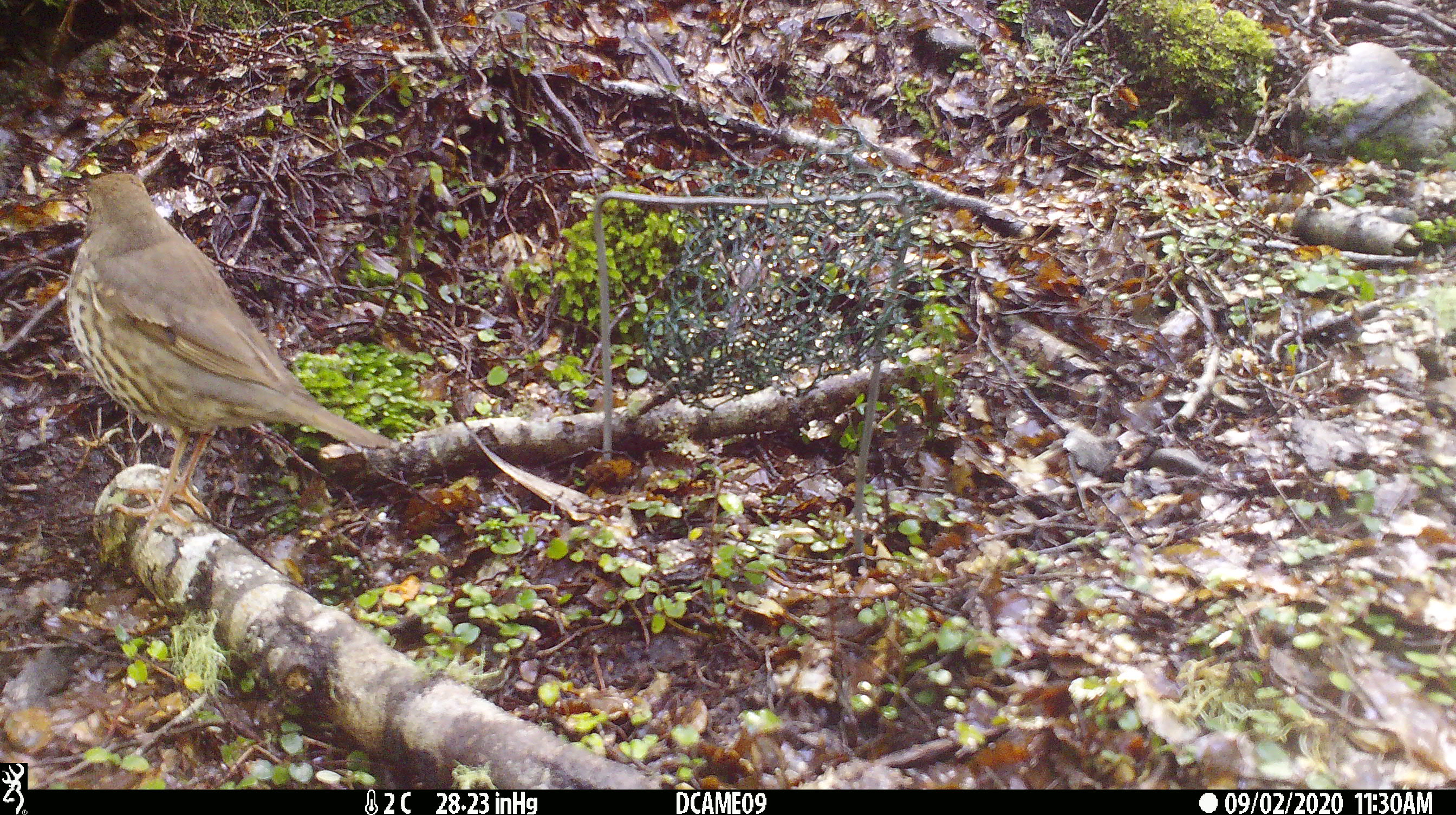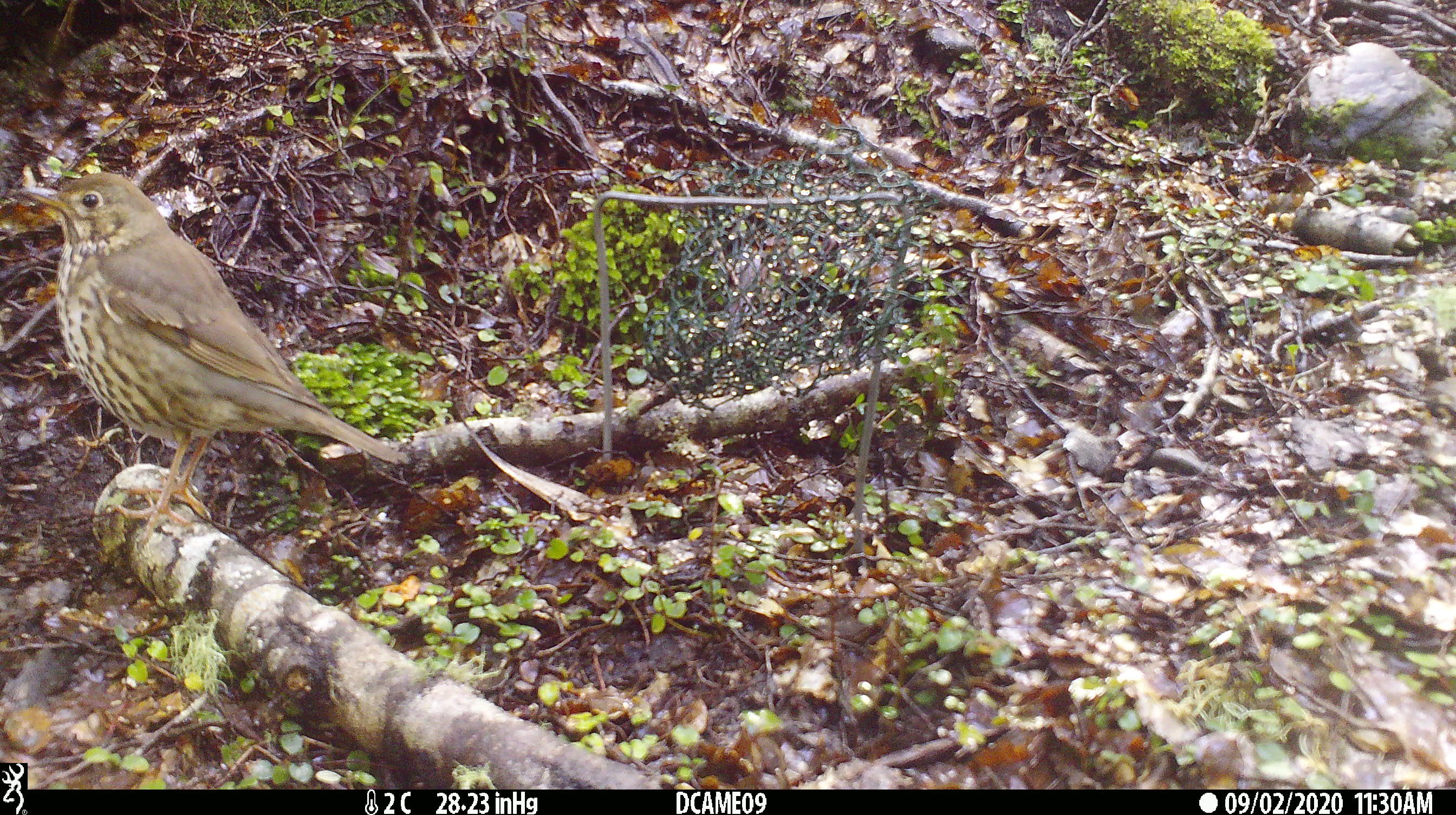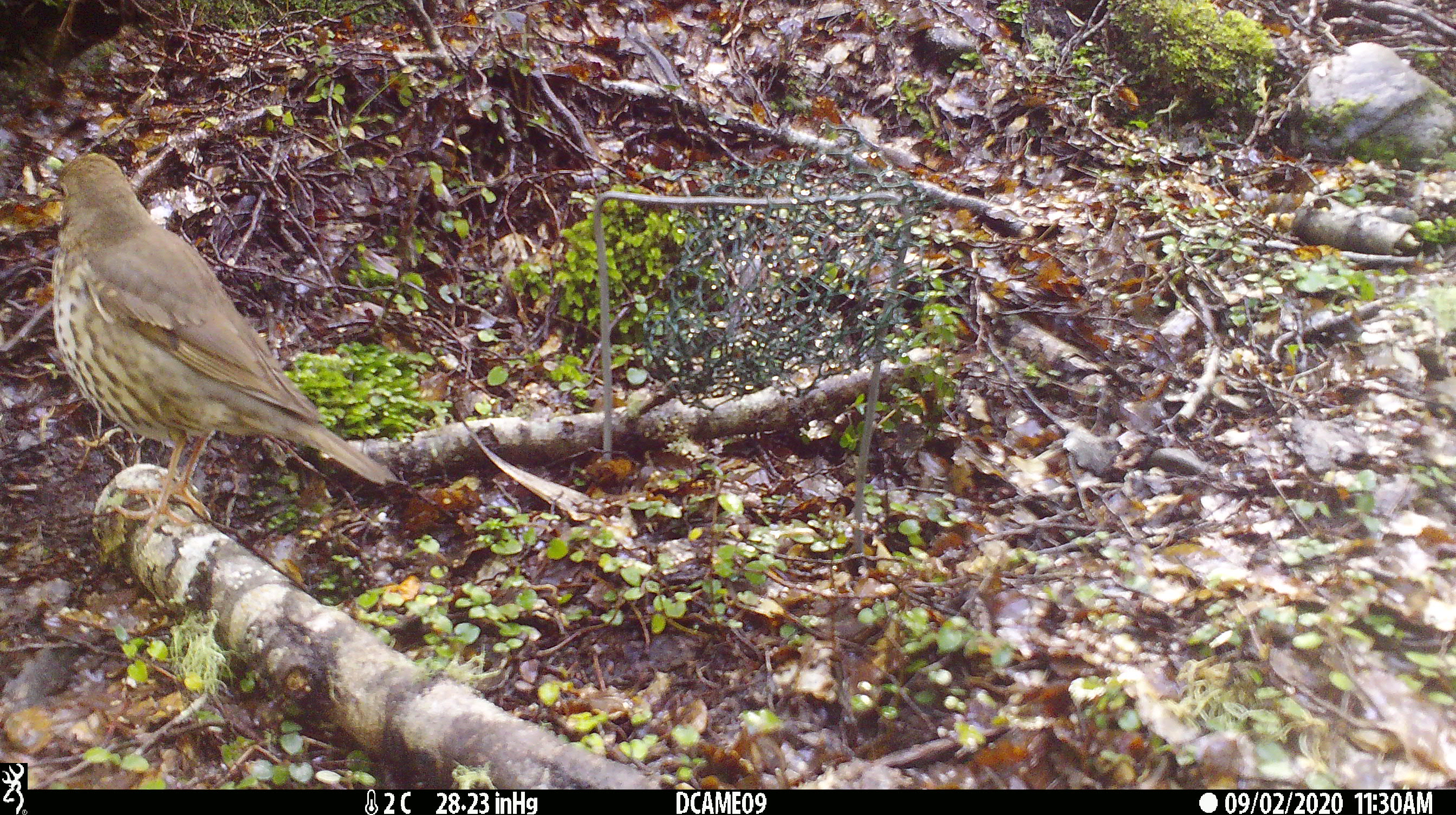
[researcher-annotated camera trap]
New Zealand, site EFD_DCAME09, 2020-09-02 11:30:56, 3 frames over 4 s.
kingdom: Animalia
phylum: Chordata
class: Aves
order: Passeriformes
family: Turdidae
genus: Turdus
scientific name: Turdus philomelos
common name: song thrush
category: thrush